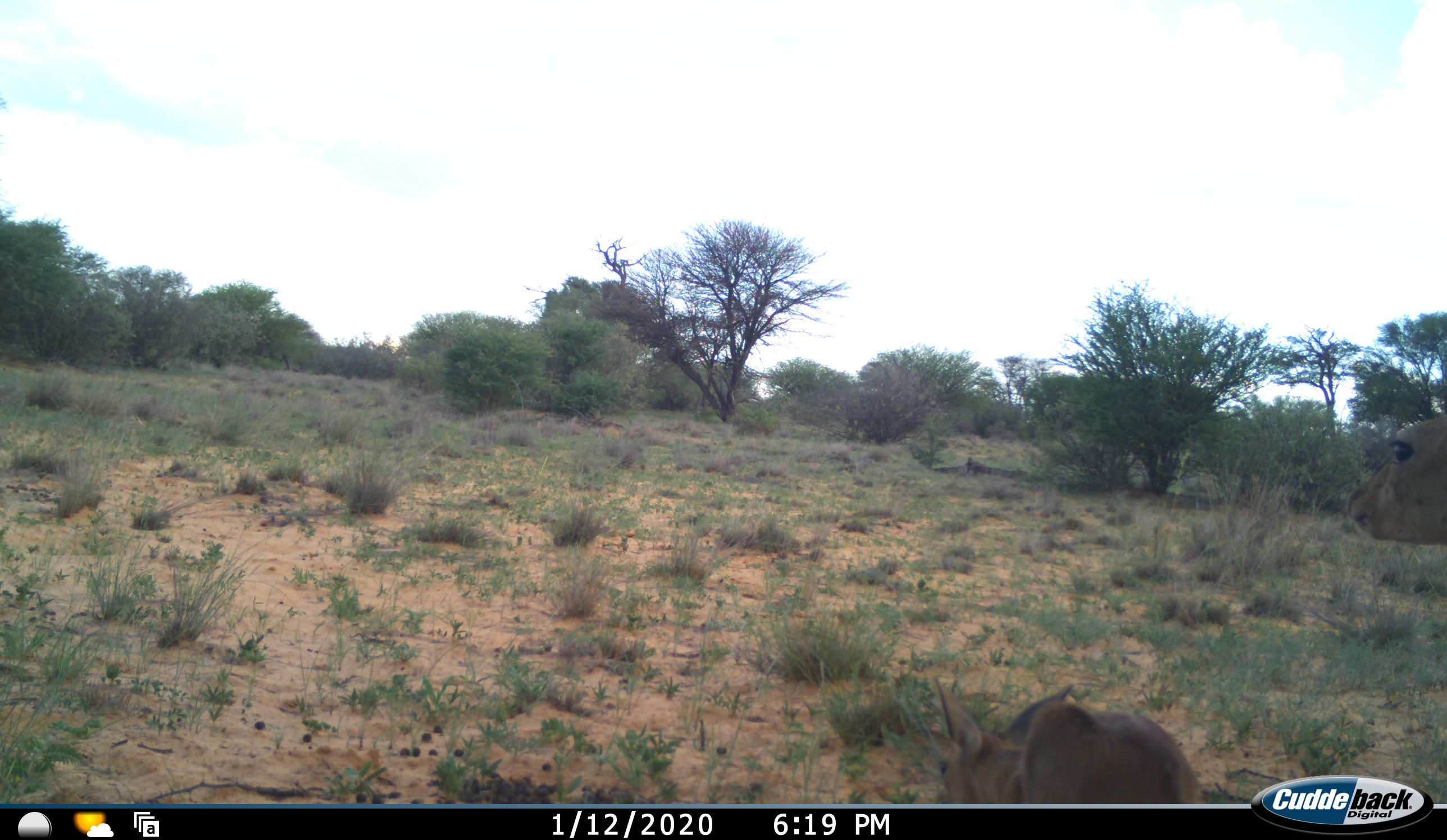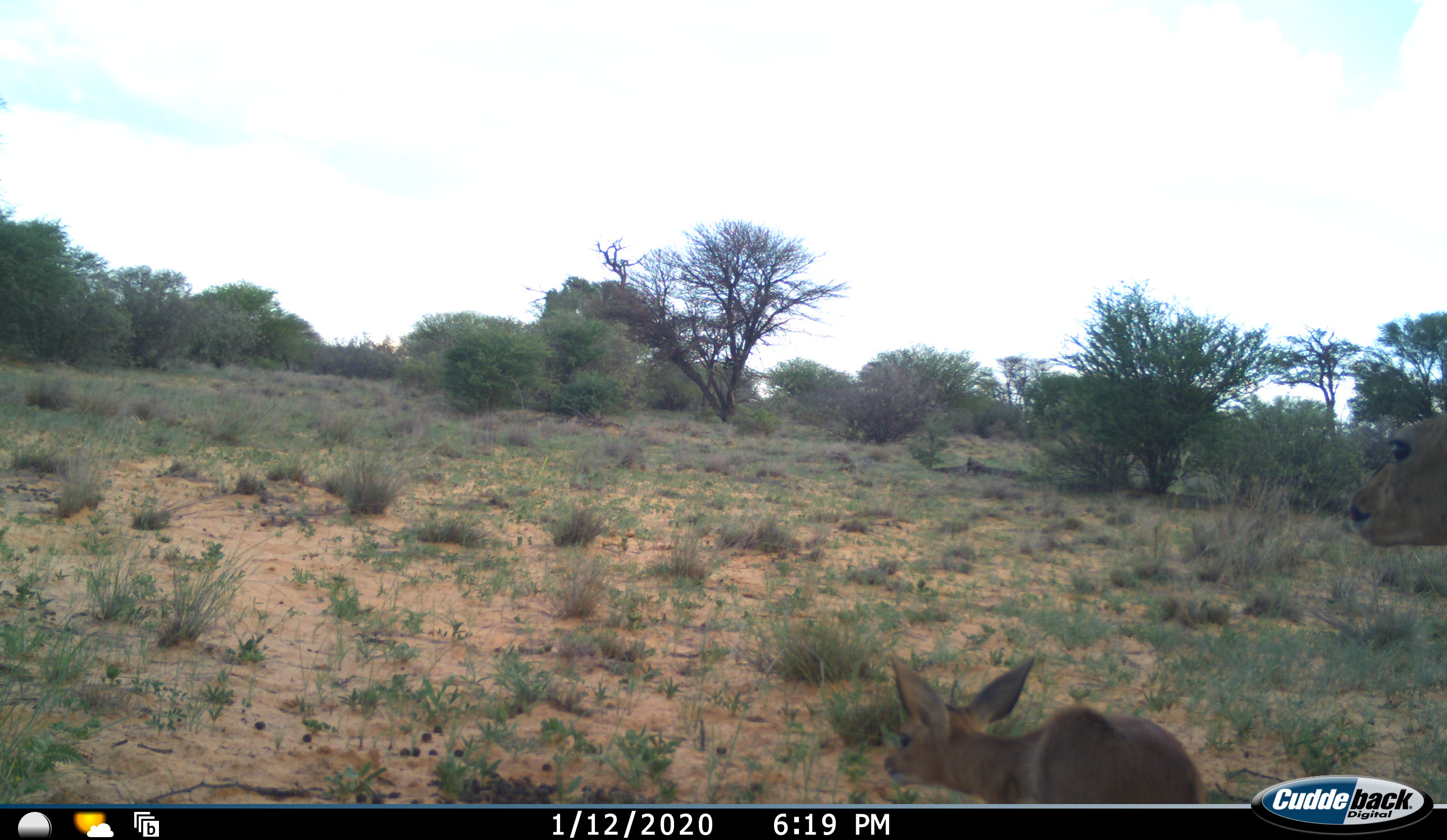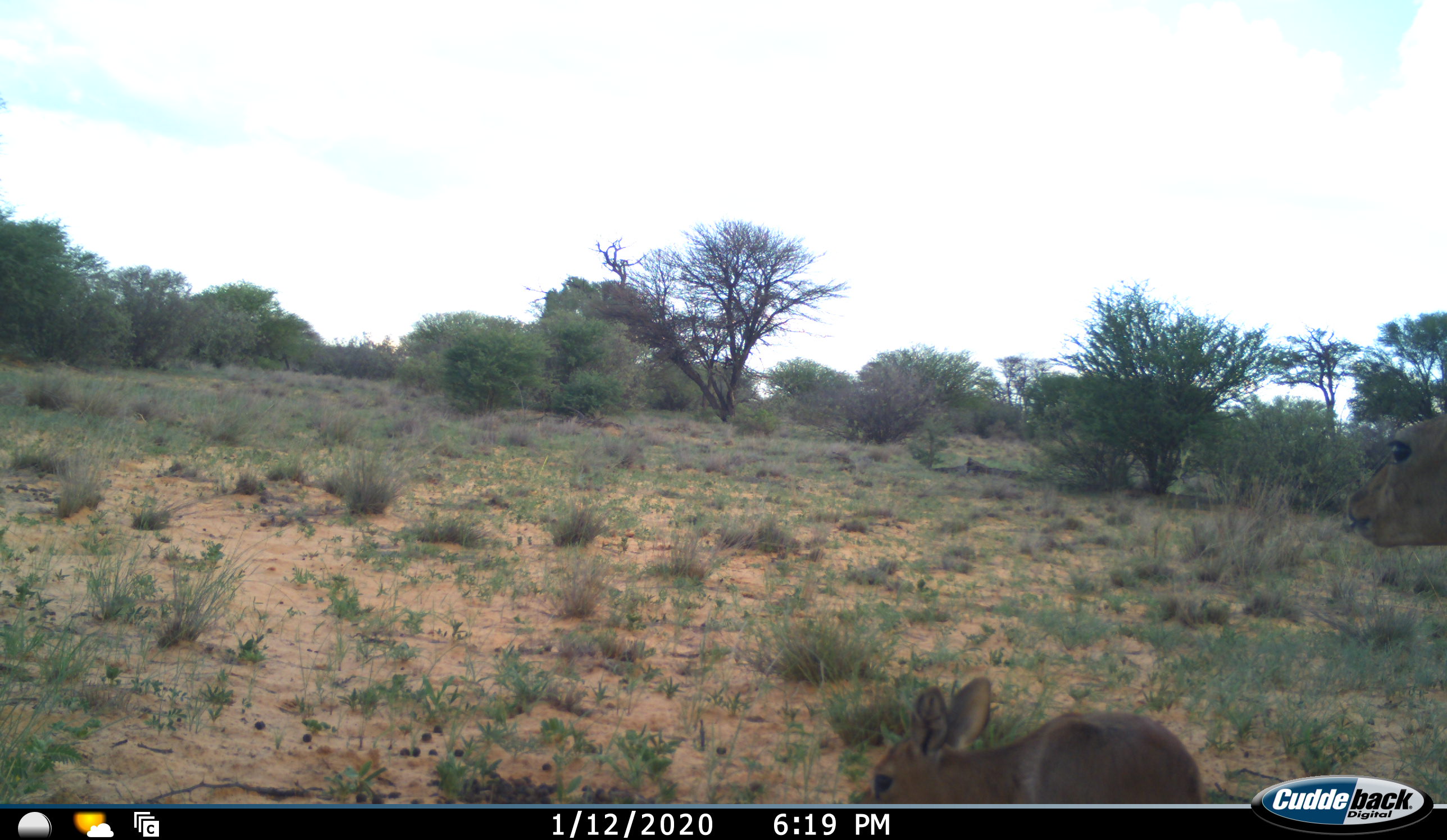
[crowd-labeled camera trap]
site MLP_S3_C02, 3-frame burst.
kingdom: Animalia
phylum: Chordata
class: Mammalia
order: Artiodactyla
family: Bovidae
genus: Raphicerus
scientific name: Raphicerus campestris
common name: steenbok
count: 2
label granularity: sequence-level